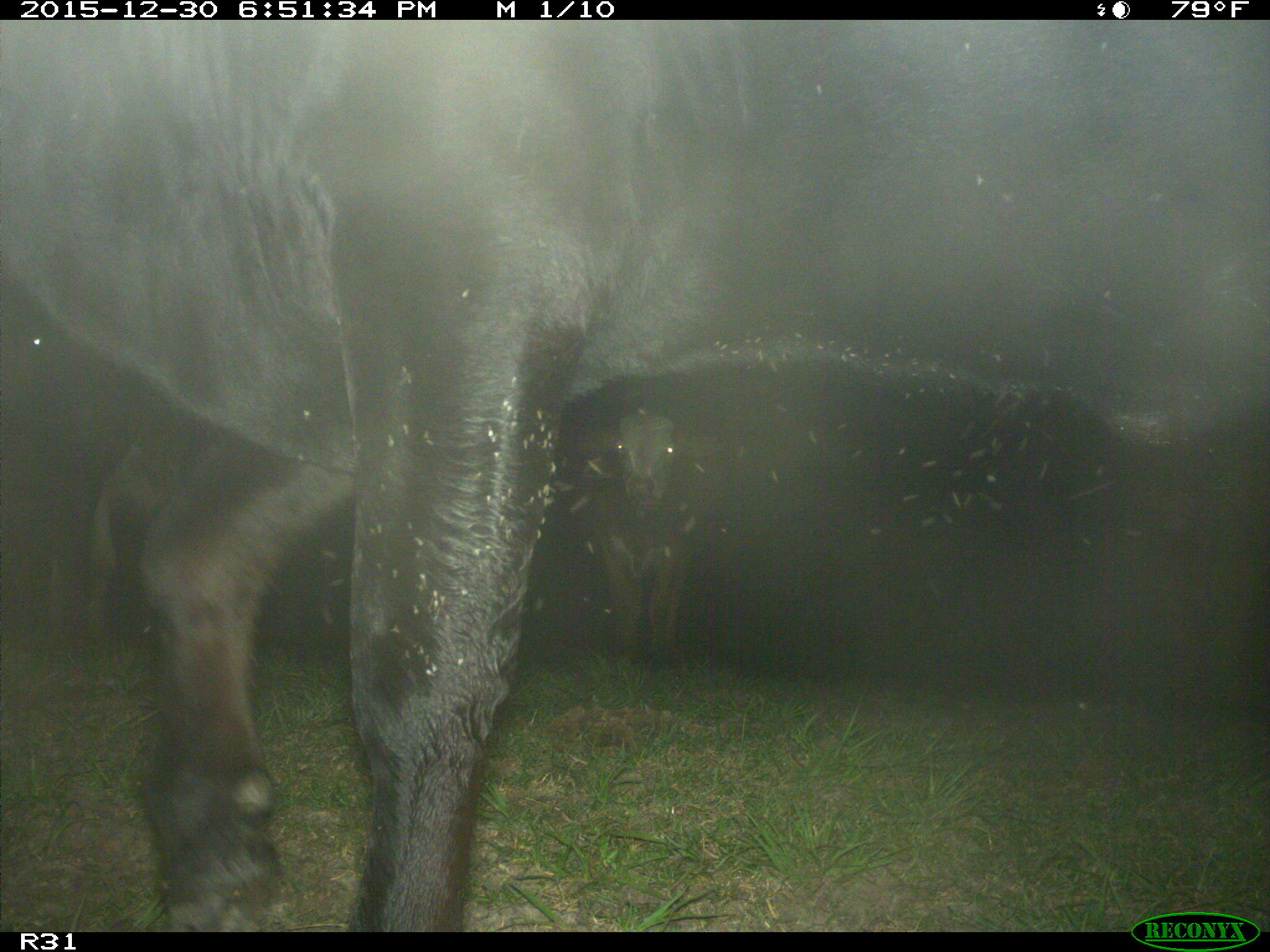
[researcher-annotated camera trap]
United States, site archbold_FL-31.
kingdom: Animalia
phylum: Chordata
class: Mammalia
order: Artiodactyla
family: Bovidae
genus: Bos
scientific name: Bos taurus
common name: domestic cow